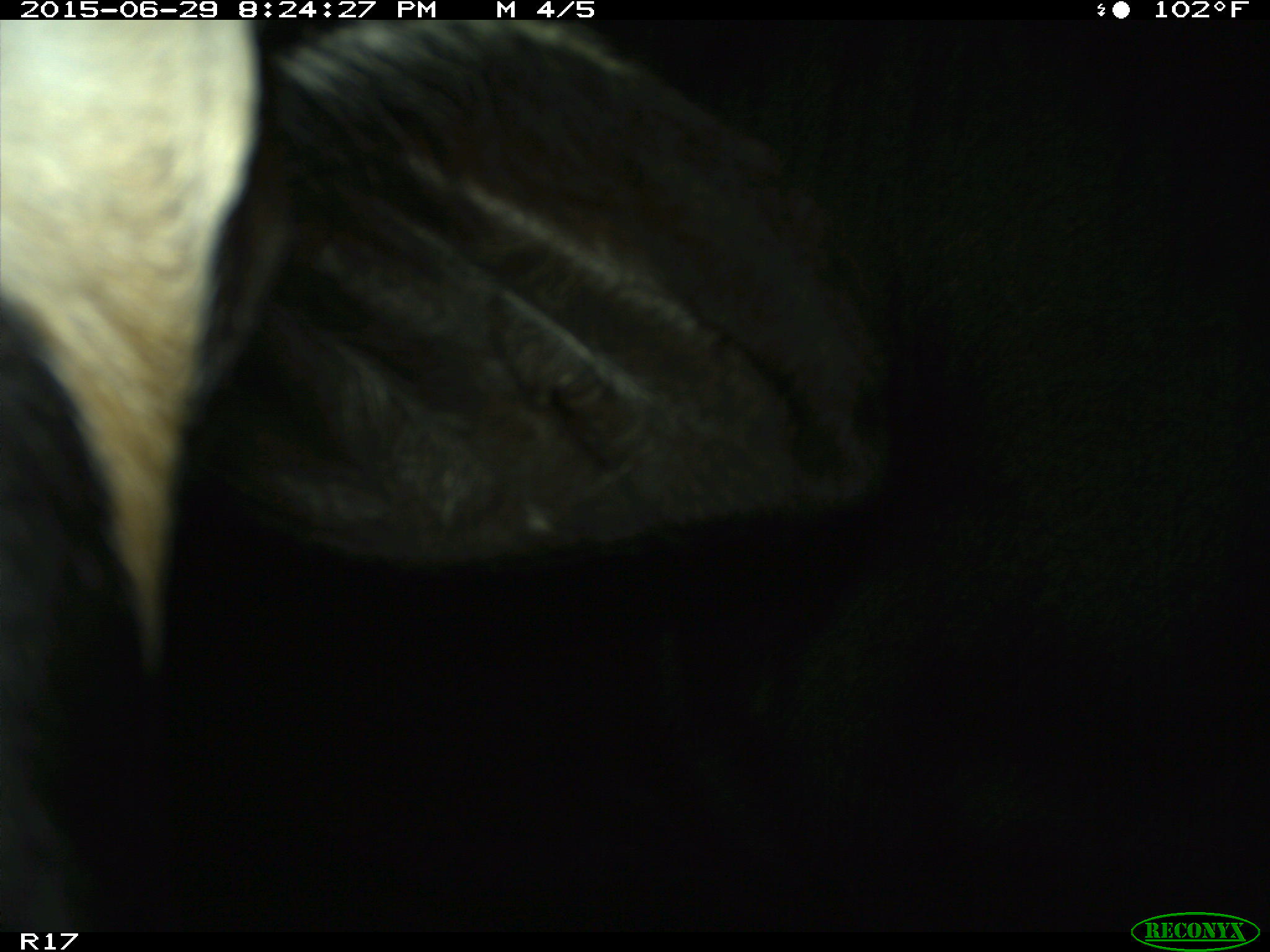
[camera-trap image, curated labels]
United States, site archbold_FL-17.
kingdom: Animalia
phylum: Chordata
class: Mammalia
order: Artiodactyla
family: Bovidae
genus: Bos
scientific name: Bos taurus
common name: domestic cow